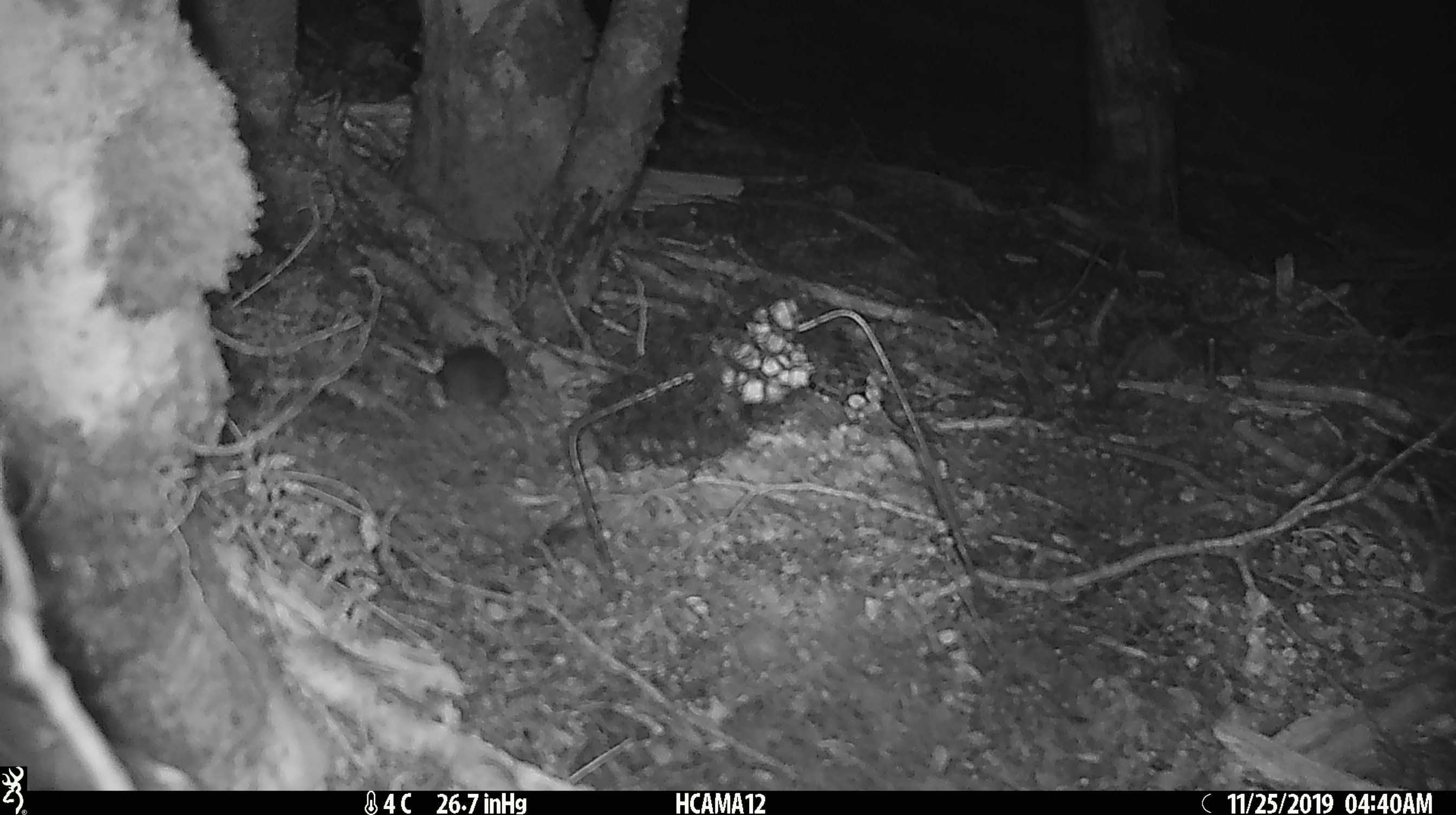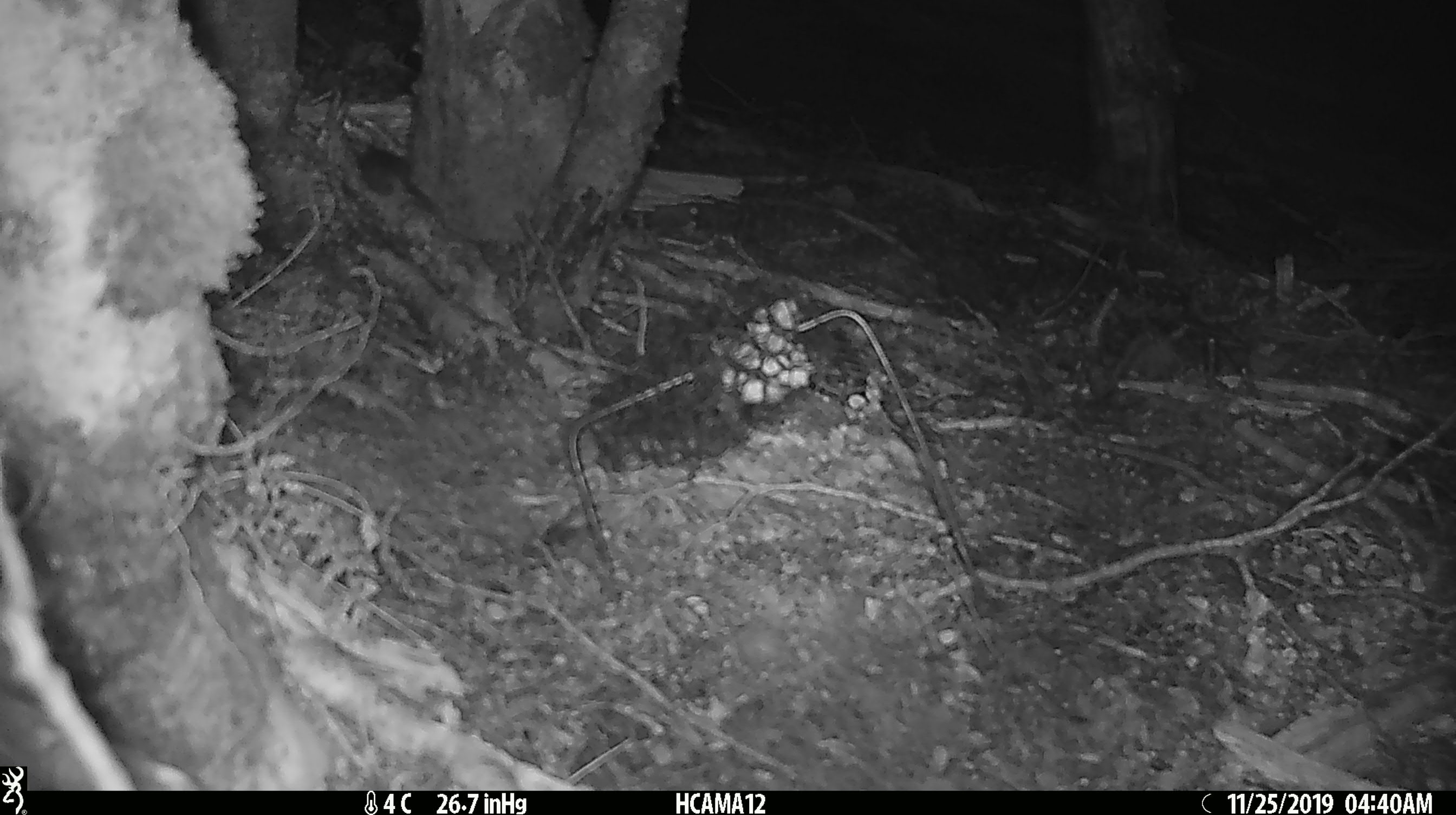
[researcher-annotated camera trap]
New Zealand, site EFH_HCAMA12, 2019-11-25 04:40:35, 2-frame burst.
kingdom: Animalia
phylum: Chordata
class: Mammalia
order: Rodentia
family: Muridae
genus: Mus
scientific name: Mus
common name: mouse